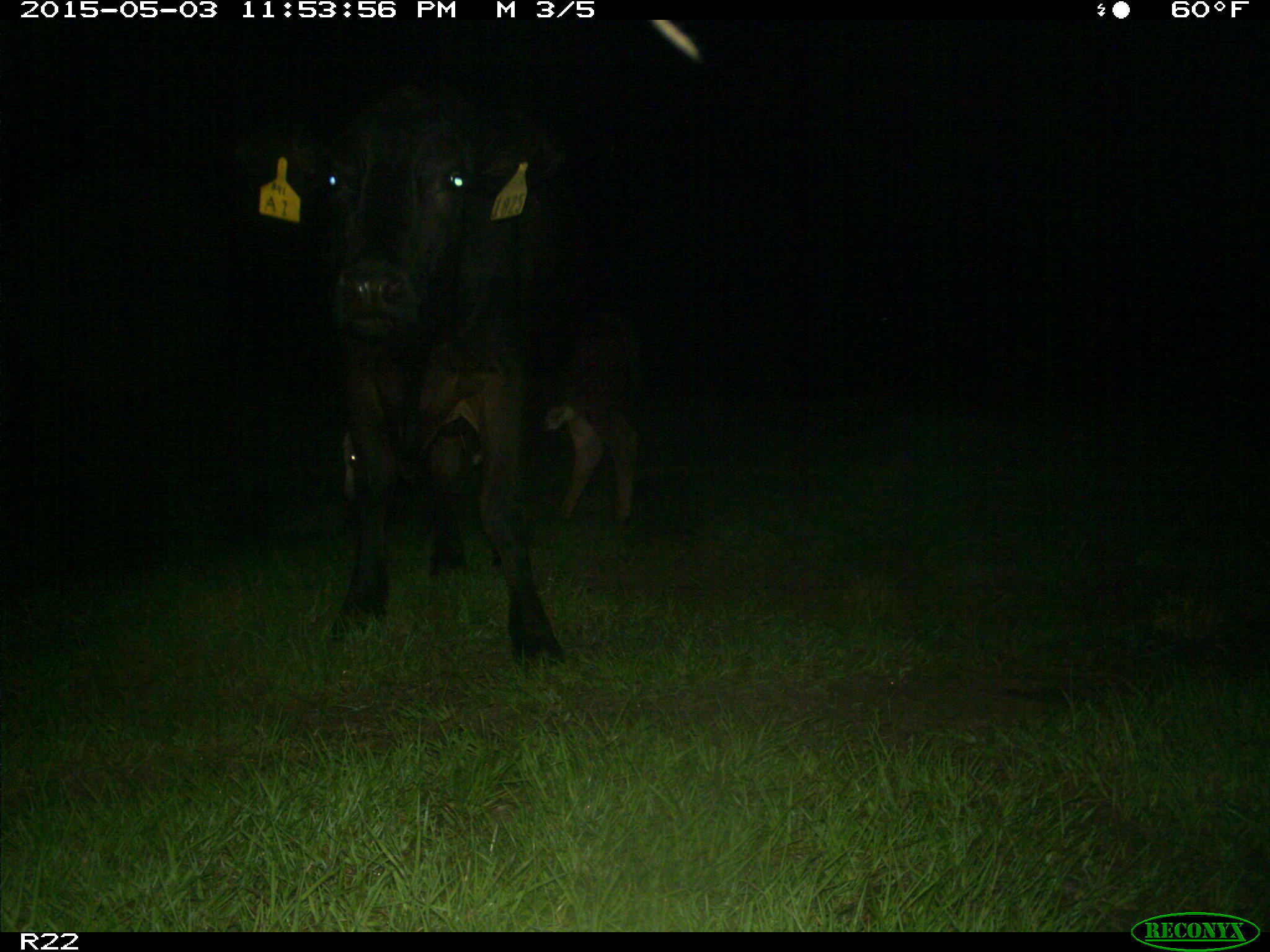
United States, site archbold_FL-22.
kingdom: Animalia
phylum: Chordata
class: Mammalia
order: Artiodactyla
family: Bovidae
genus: Bos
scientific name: Bos taurus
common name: domestic cow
Bos taurus (domestic cow).